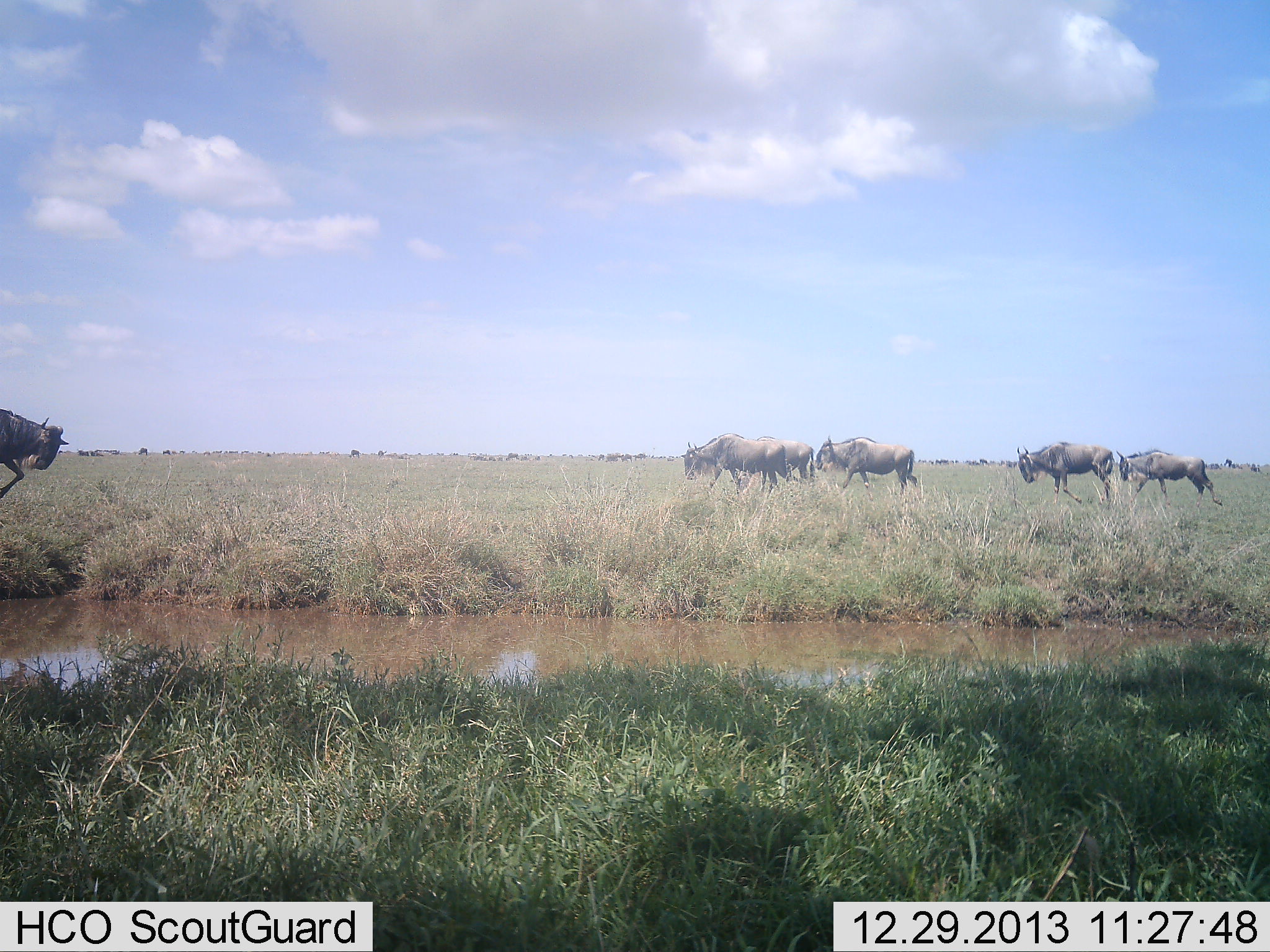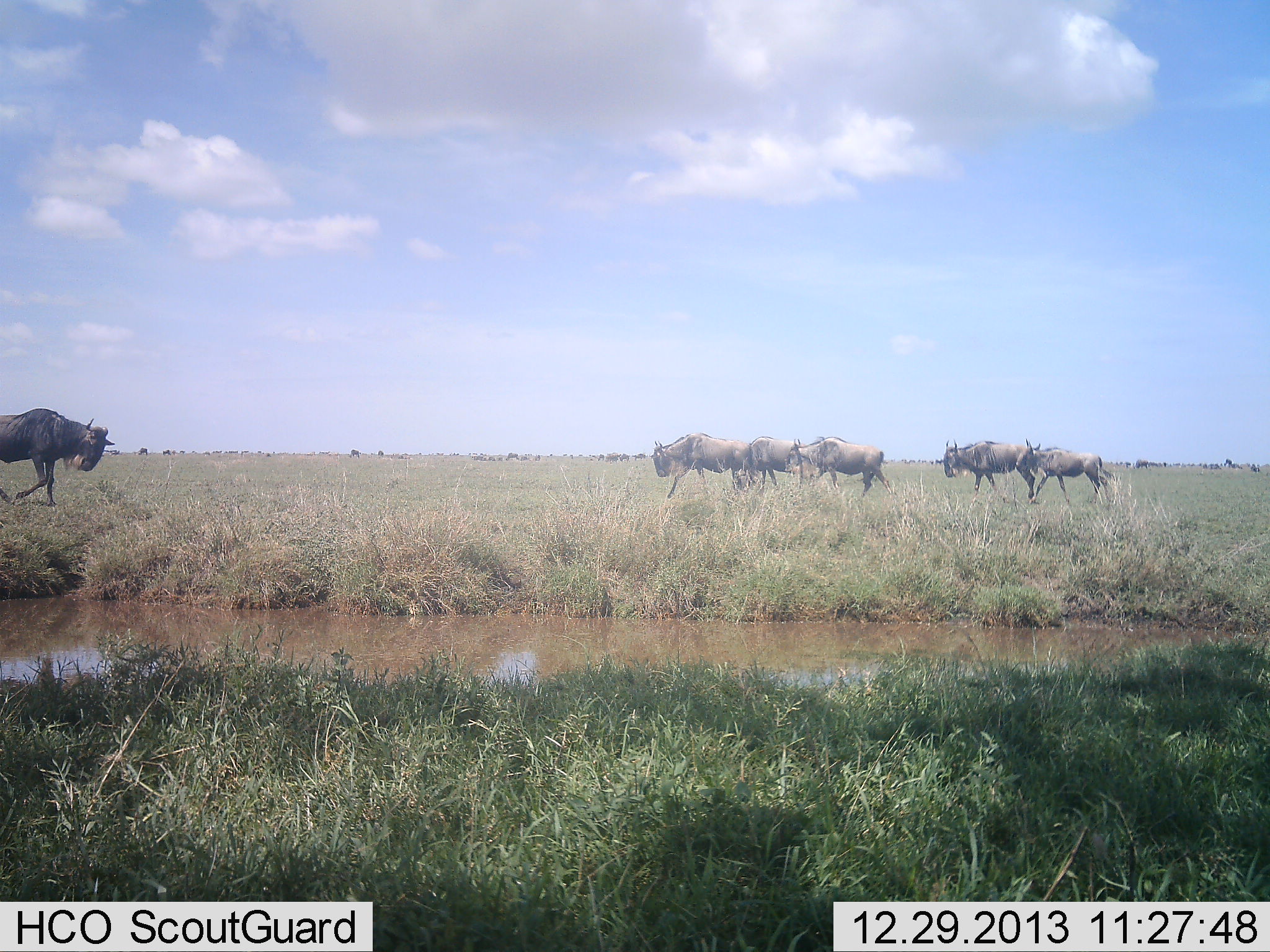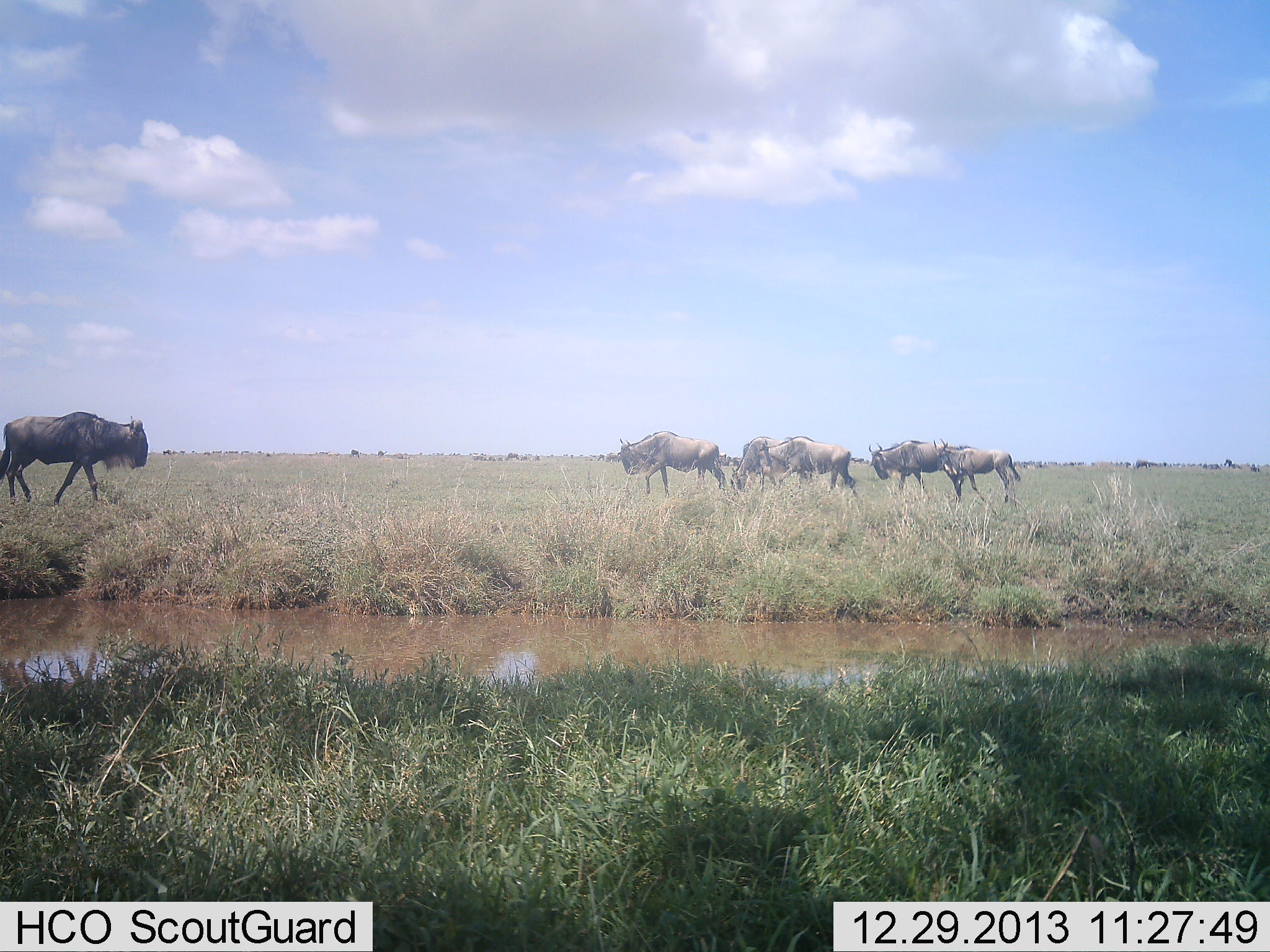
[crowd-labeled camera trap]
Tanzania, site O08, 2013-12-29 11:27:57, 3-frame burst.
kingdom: Animalia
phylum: Chordata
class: Mammalia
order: Artiodactyla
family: Bovidae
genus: Connochaetes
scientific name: Connochaetes taurinus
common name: blue wildebeest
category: wildebeest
Wildebeest (blue wildebeest) (Connochaetes taurinus), count 6. Behavior (volunteer vote fractions): standing 0%, resting 0%, moving 100%, interacting 0%. Young present (vote fraction): 0%. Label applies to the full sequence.